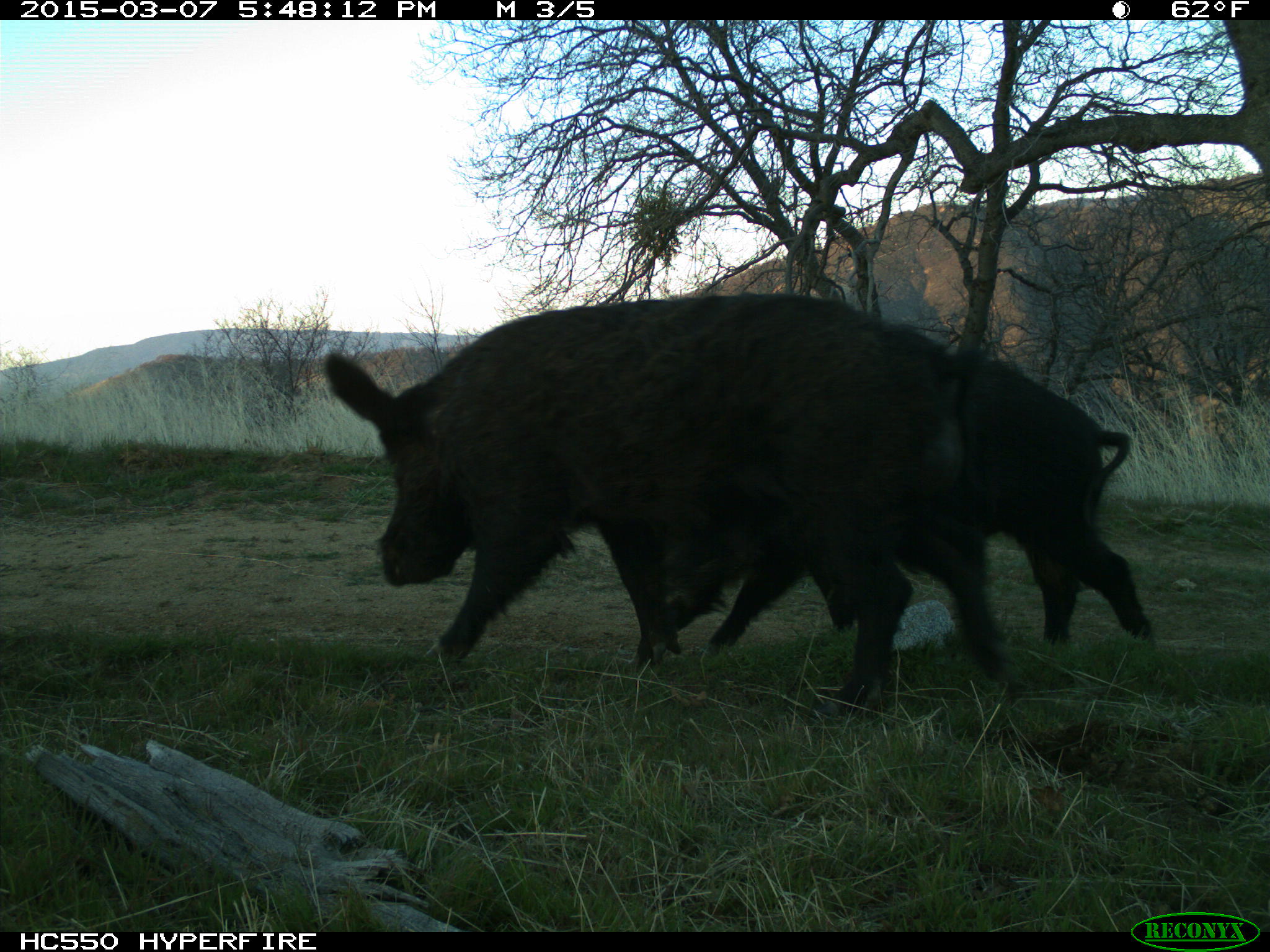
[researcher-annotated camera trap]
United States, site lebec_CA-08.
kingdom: Animalia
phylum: Chordata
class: Mammalia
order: Artiodactyla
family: Suidae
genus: Sus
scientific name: Sus scrofa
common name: wild boar